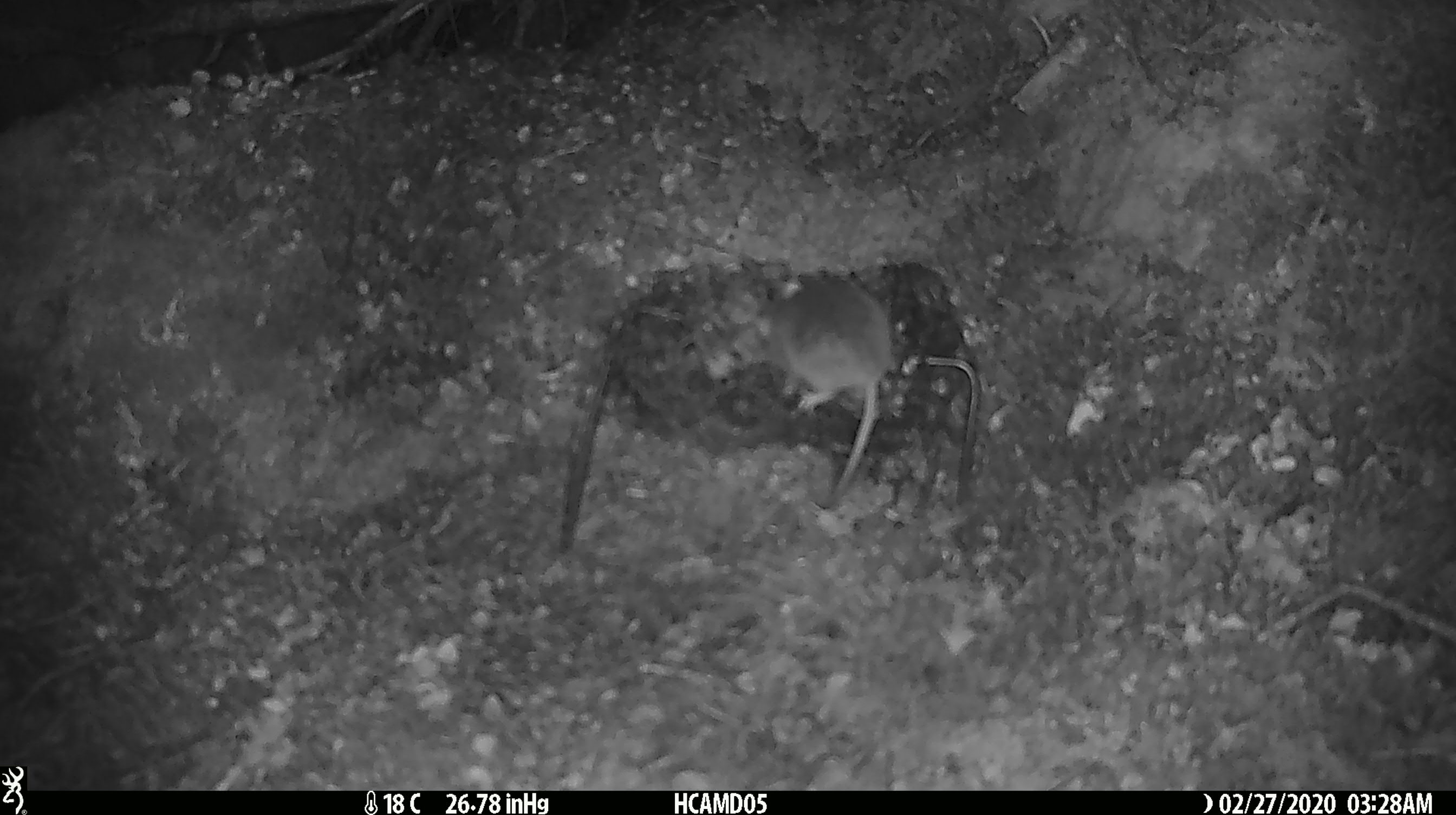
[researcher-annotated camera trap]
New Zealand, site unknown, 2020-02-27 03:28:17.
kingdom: Animalia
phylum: Chordata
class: Mammalia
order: Rodentia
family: Muridae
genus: Mus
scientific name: Mus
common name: mouse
Mouse (Mus).